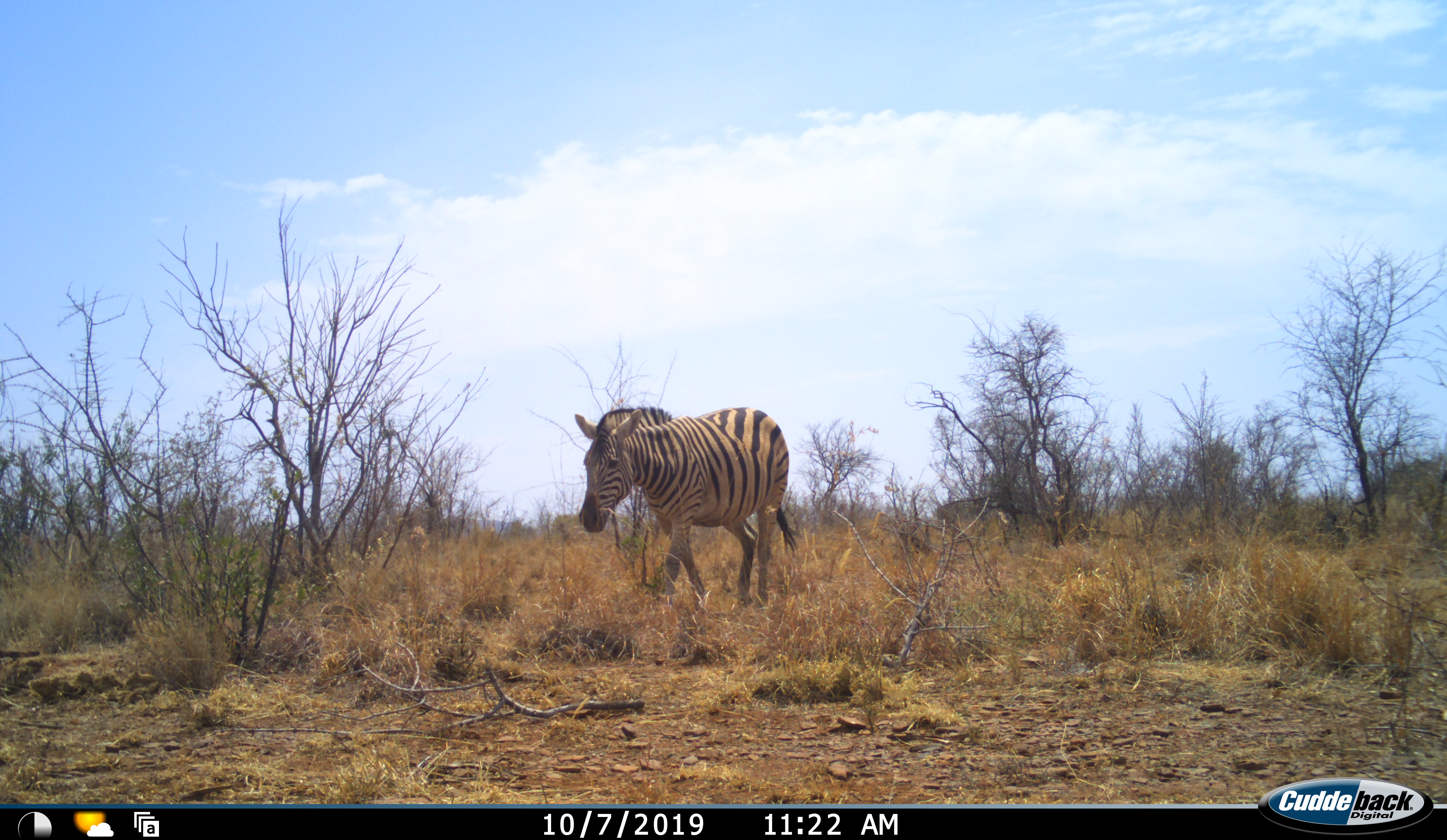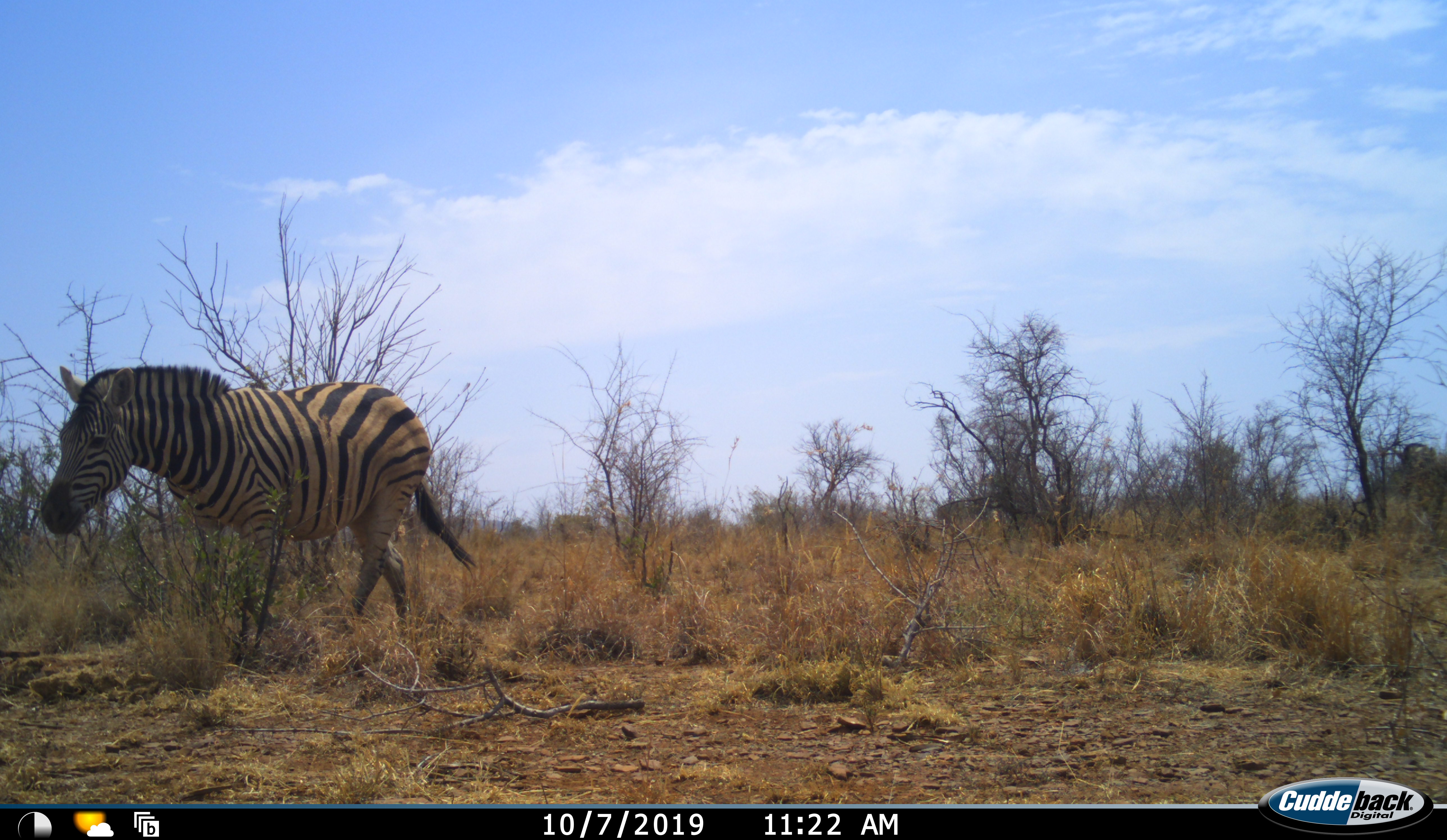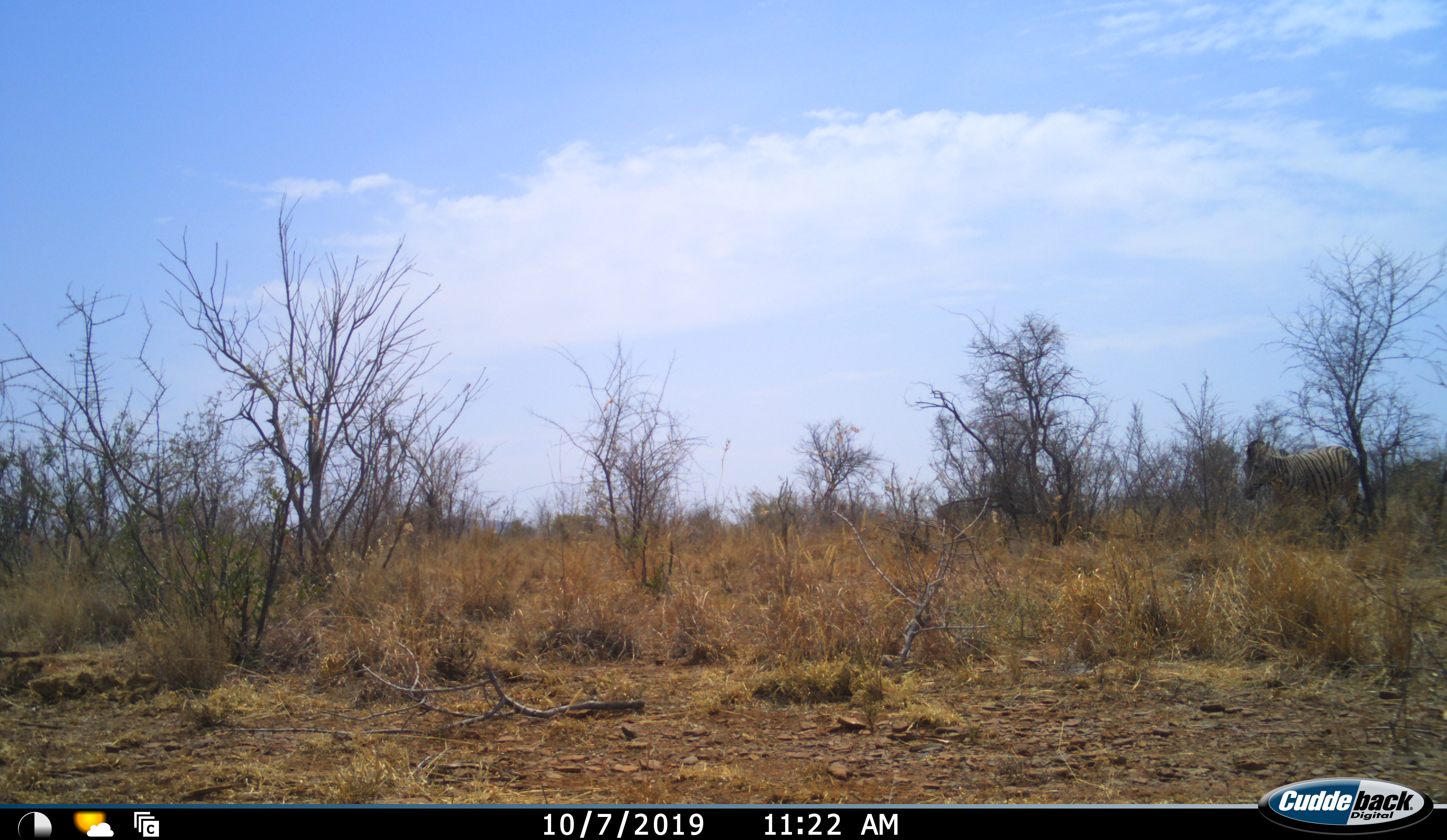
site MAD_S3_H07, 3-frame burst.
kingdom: Animalia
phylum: Chordata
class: Mammalia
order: Perissodactyla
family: Equidae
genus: Equus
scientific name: Equus quagga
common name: plains zebra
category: zebraplains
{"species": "zebraplains (plains zebra) (Equus quagga)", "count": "2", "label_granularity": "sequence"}